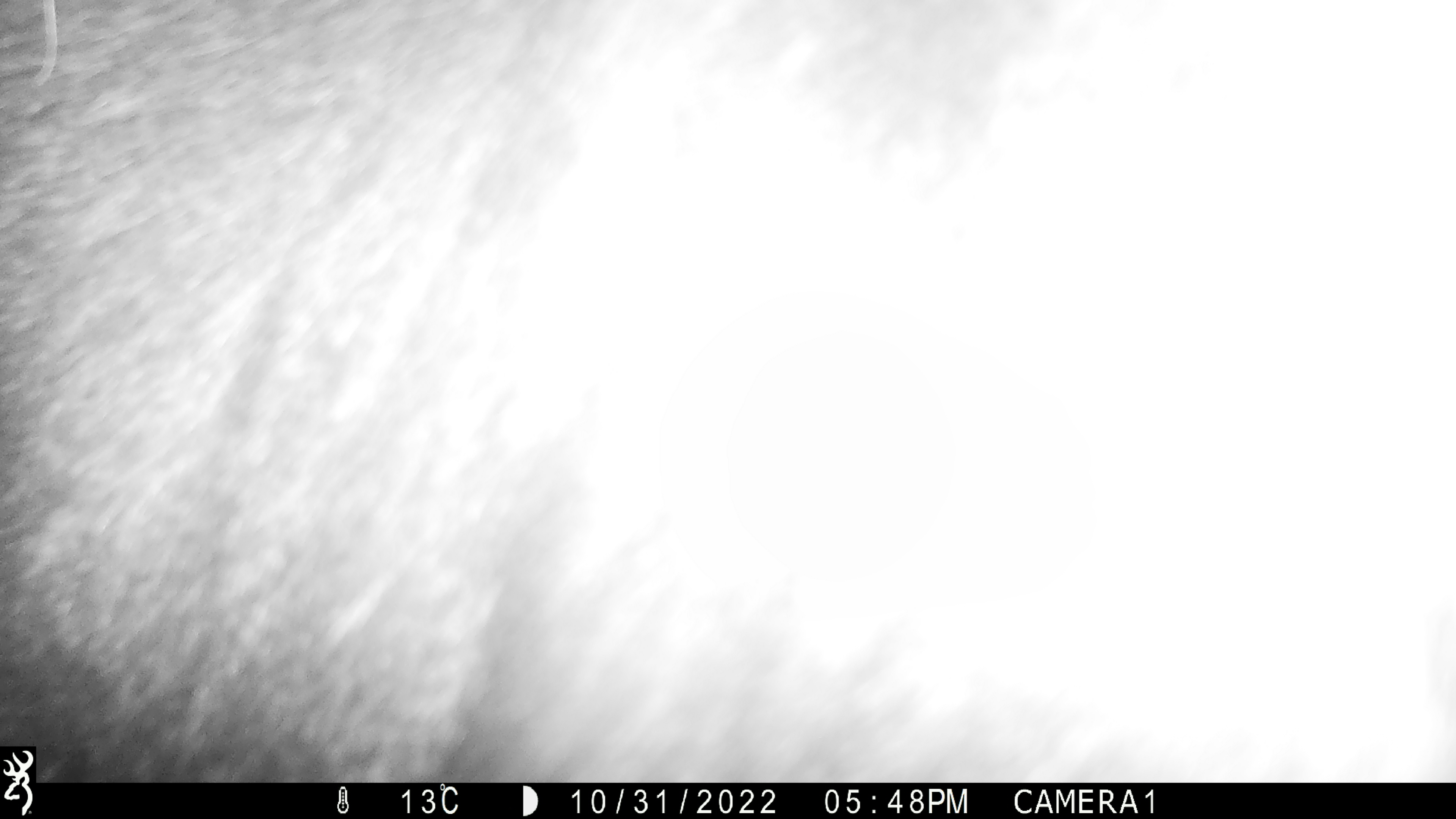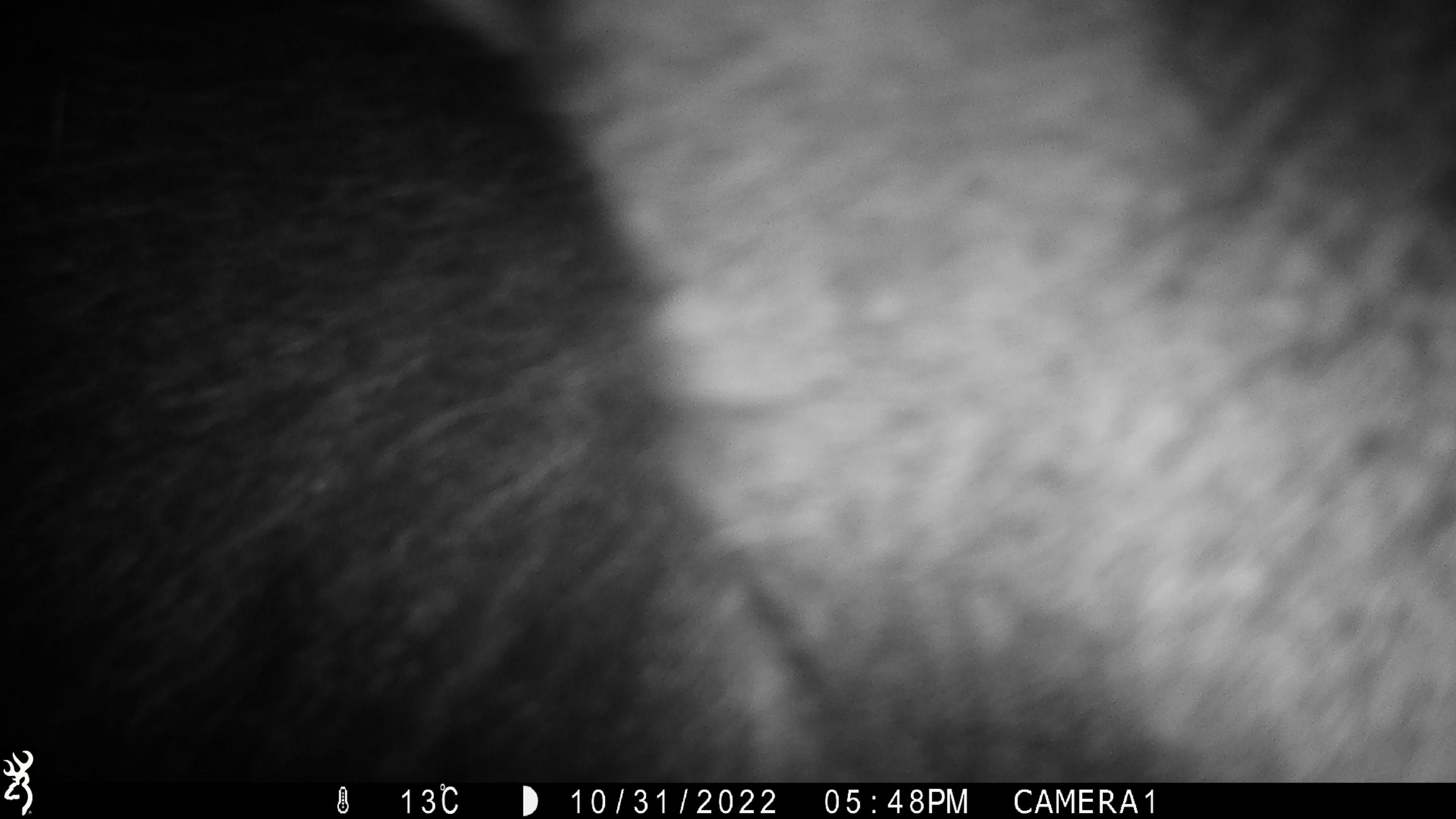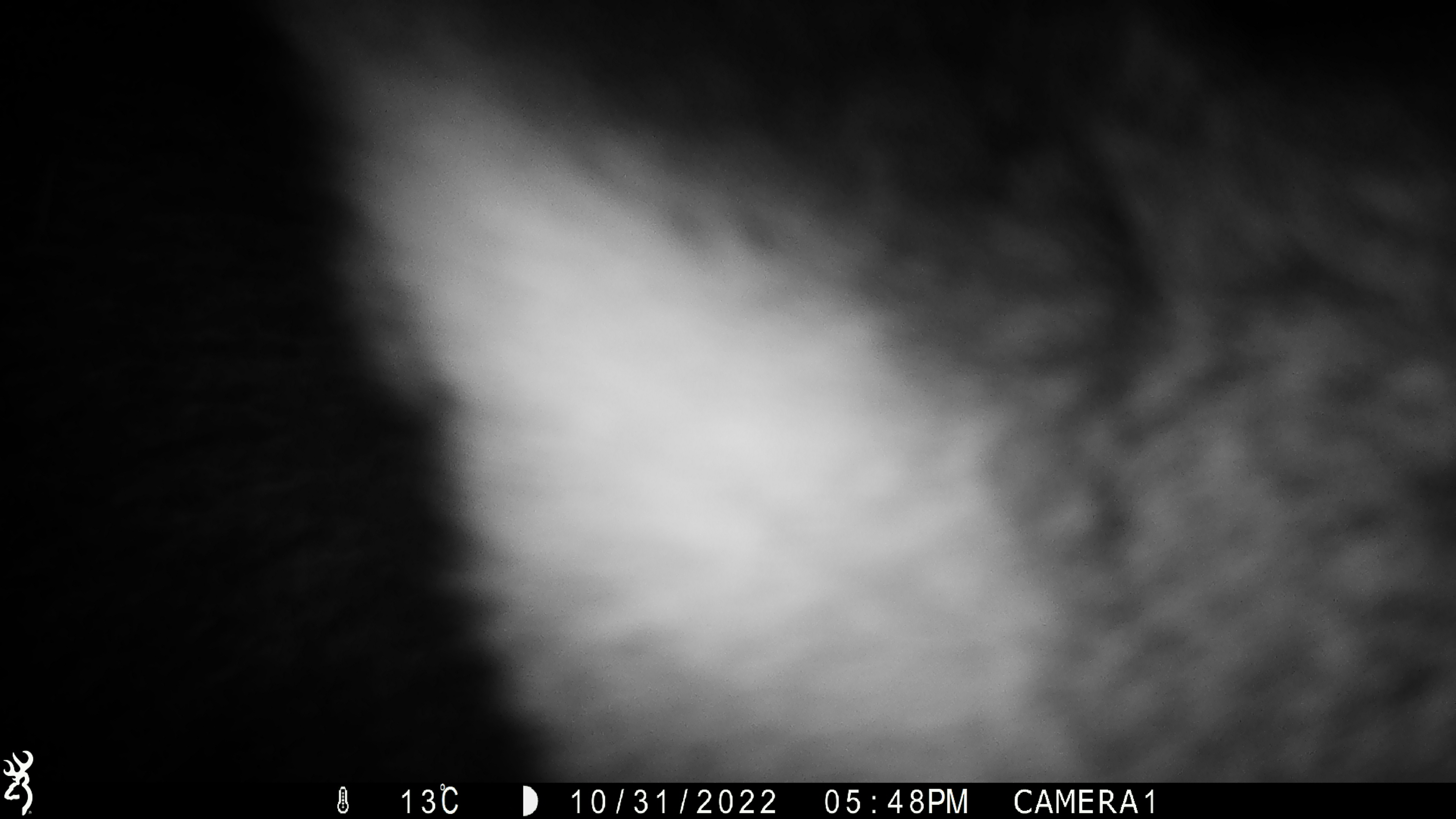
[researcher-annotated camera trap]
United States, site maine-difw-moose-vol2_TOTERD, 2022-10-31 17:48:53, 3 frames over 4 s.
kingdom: Animalia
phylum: Chordata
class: Mammalia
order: Artiodactyla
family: Cervidae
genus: Alces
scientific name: Alces alces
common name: moose